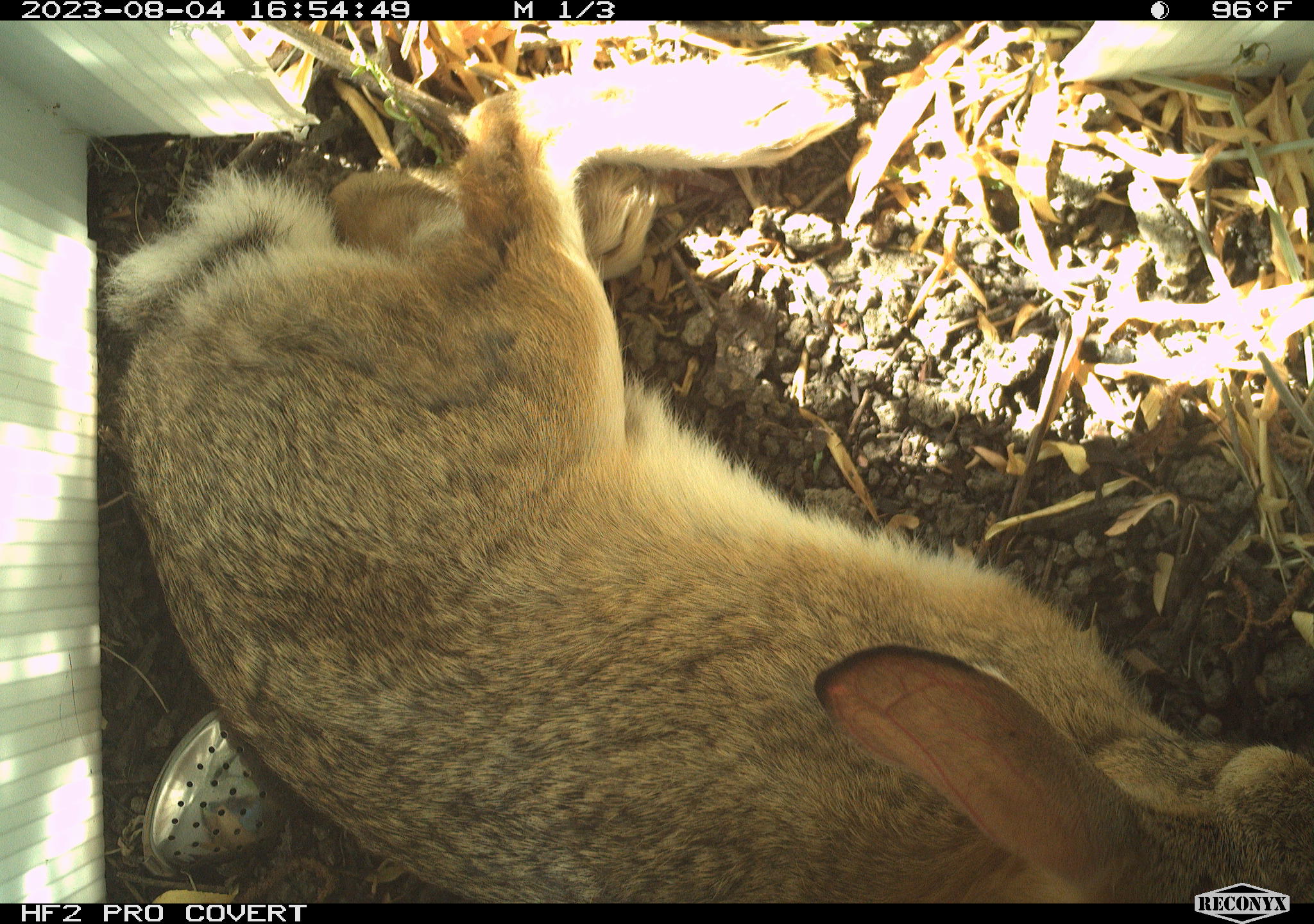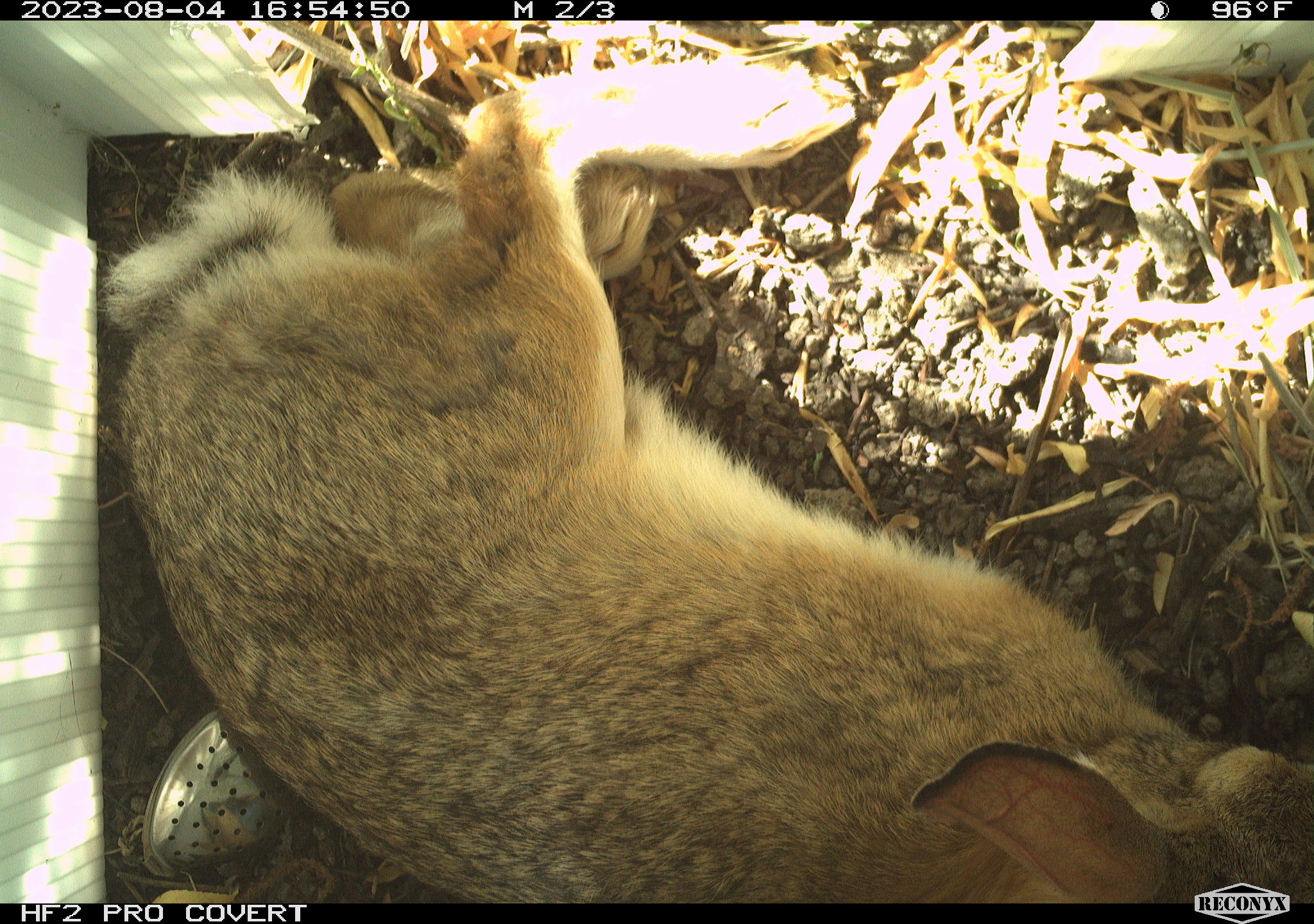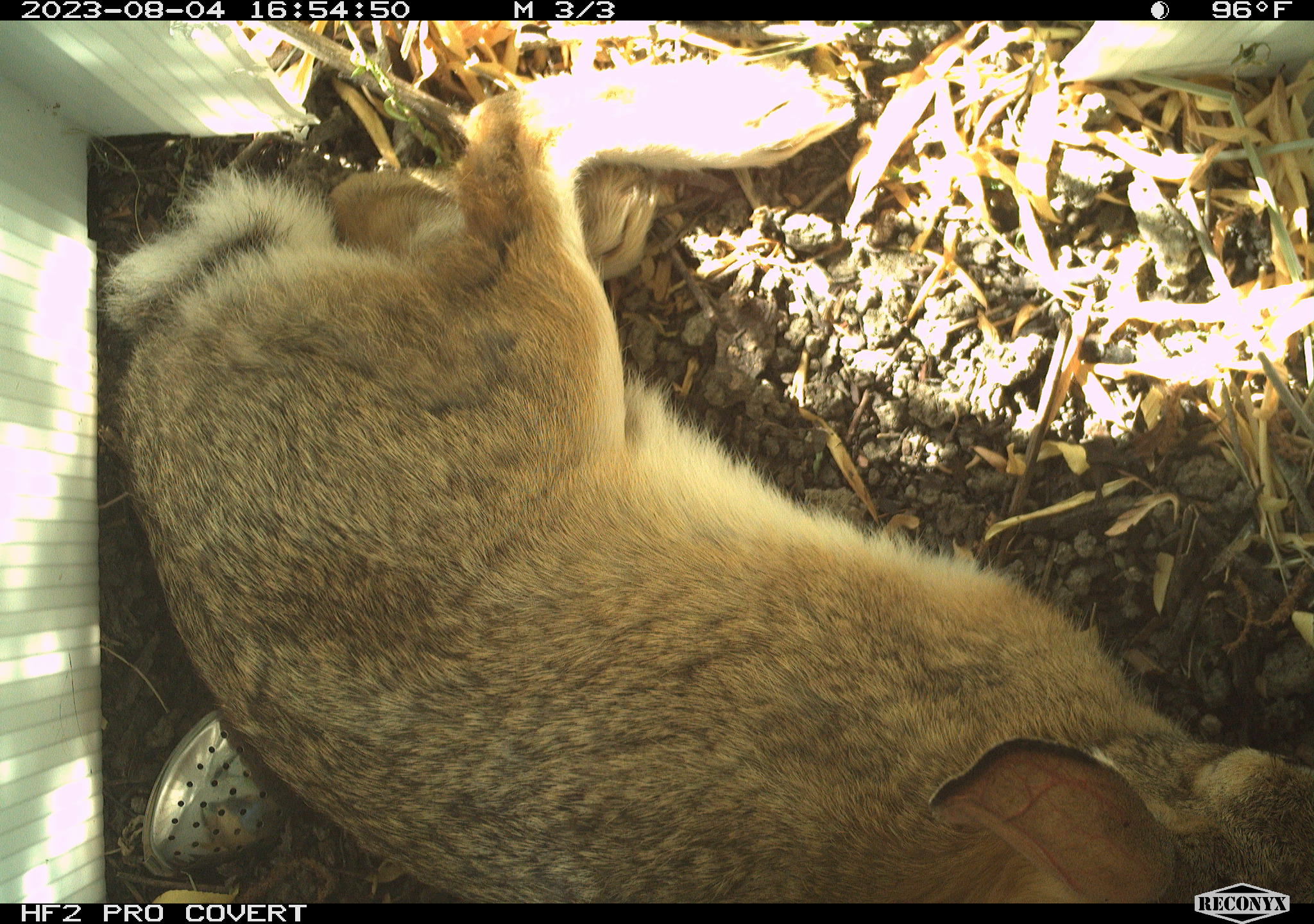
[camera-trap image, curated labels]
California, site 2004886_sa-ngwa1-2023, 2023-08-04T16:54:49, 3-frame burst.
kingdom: Animalia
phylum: Chordata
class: Mammalia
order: Lagomorpha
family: Leporidae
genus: Sylvilagus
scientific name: Sylvilagus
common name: cottontail rabbits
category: sylvilagus species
Sylvilagus species (cottontail rabbits) (Sylvilagus).